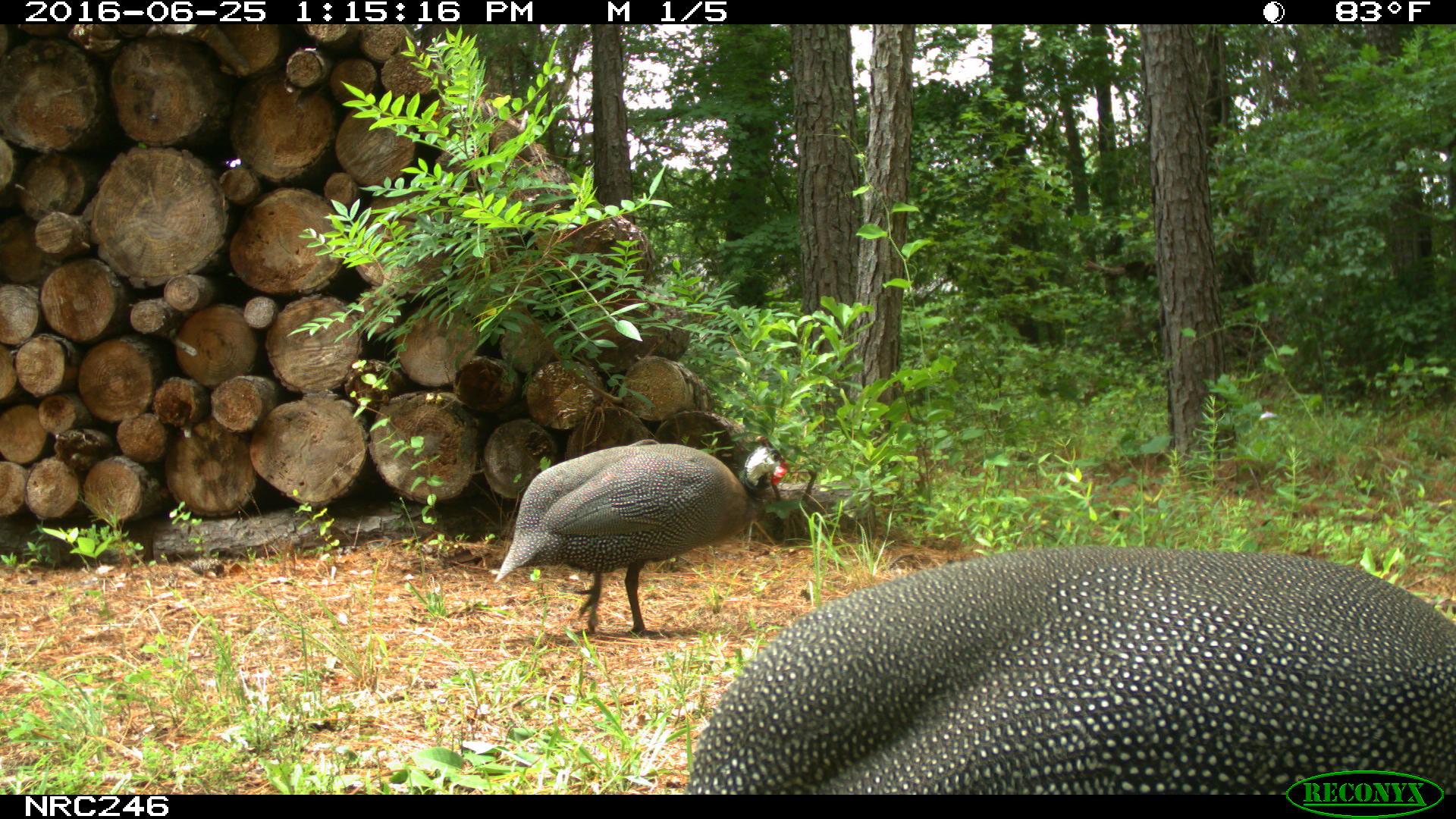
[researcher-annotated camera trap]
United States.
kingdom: Animalia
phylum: Chordata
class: Aves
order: Galliformes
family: Phasianidae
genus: Meleagris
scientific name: Meleagris gallopavo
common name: wild turkey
Wild Turkey (Meleagris gallopavo).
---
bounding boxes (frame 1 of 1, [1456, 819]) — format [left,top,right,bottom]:
Wild Turkey: [668,532,1456,795]; [489,432,794,637]